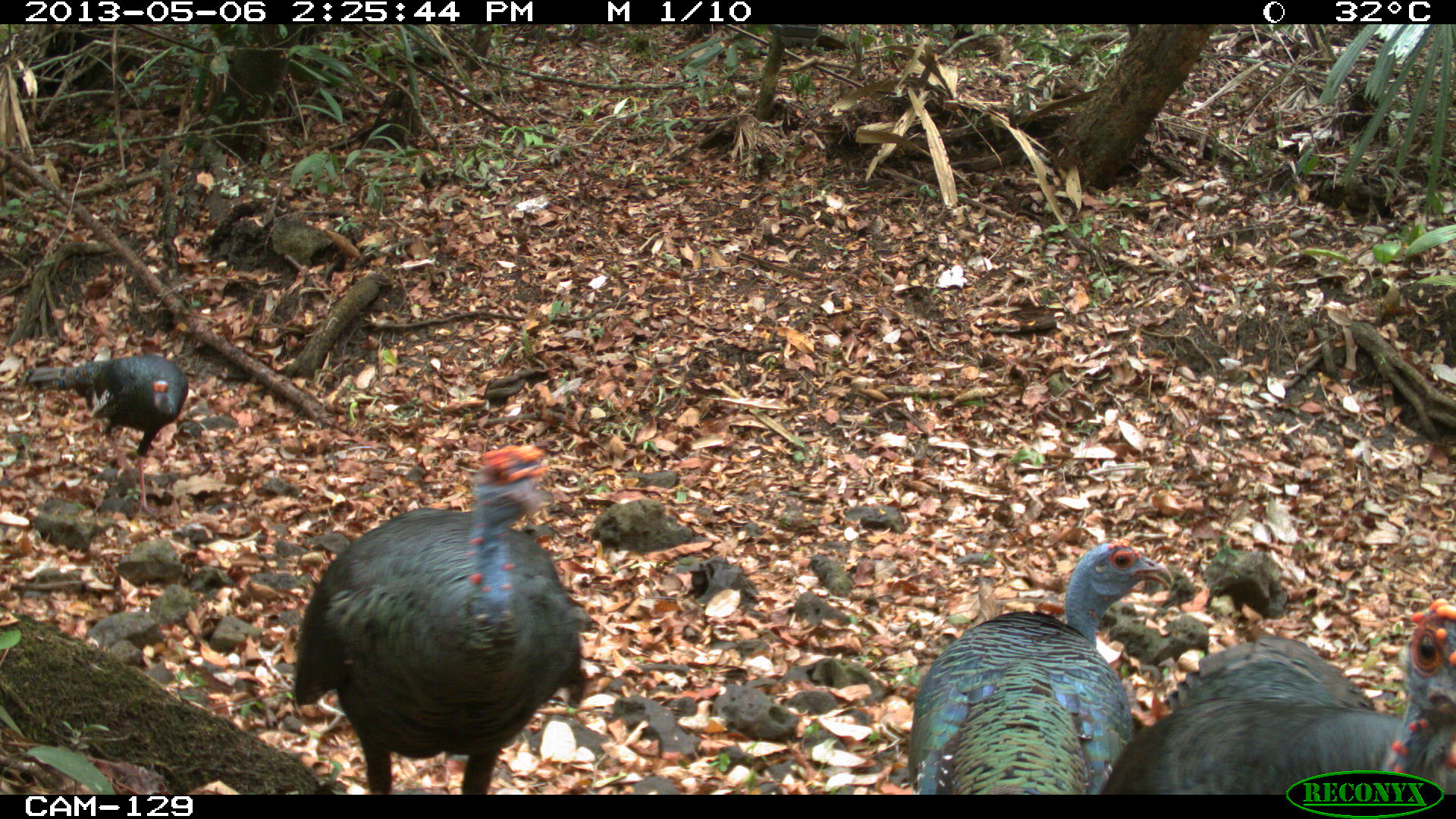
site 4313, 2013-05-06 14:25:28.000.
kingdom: Animalia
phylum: Chordata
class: Aves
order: Galliformes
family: Phasianidae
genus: Meleagris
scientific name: Meleagris ocellata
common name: ocellated turkey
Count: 3.